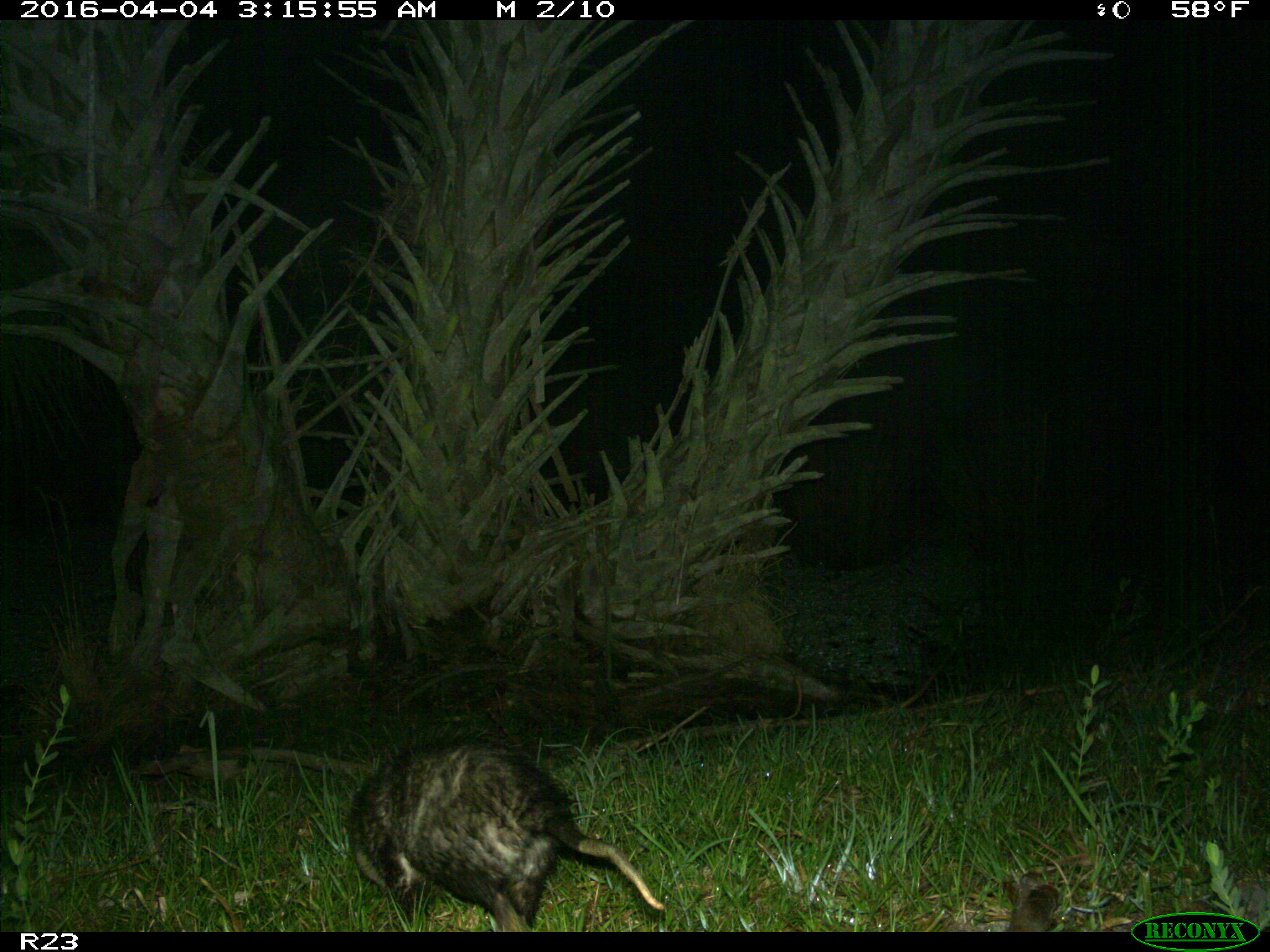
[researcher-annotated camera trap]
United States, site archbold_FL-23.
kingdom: Animalia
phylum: Chordata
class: Mammalia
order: Didelphimorphia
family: Didelphidae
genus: Didelphis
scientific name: Didelphis virginiana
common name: virginia opossum